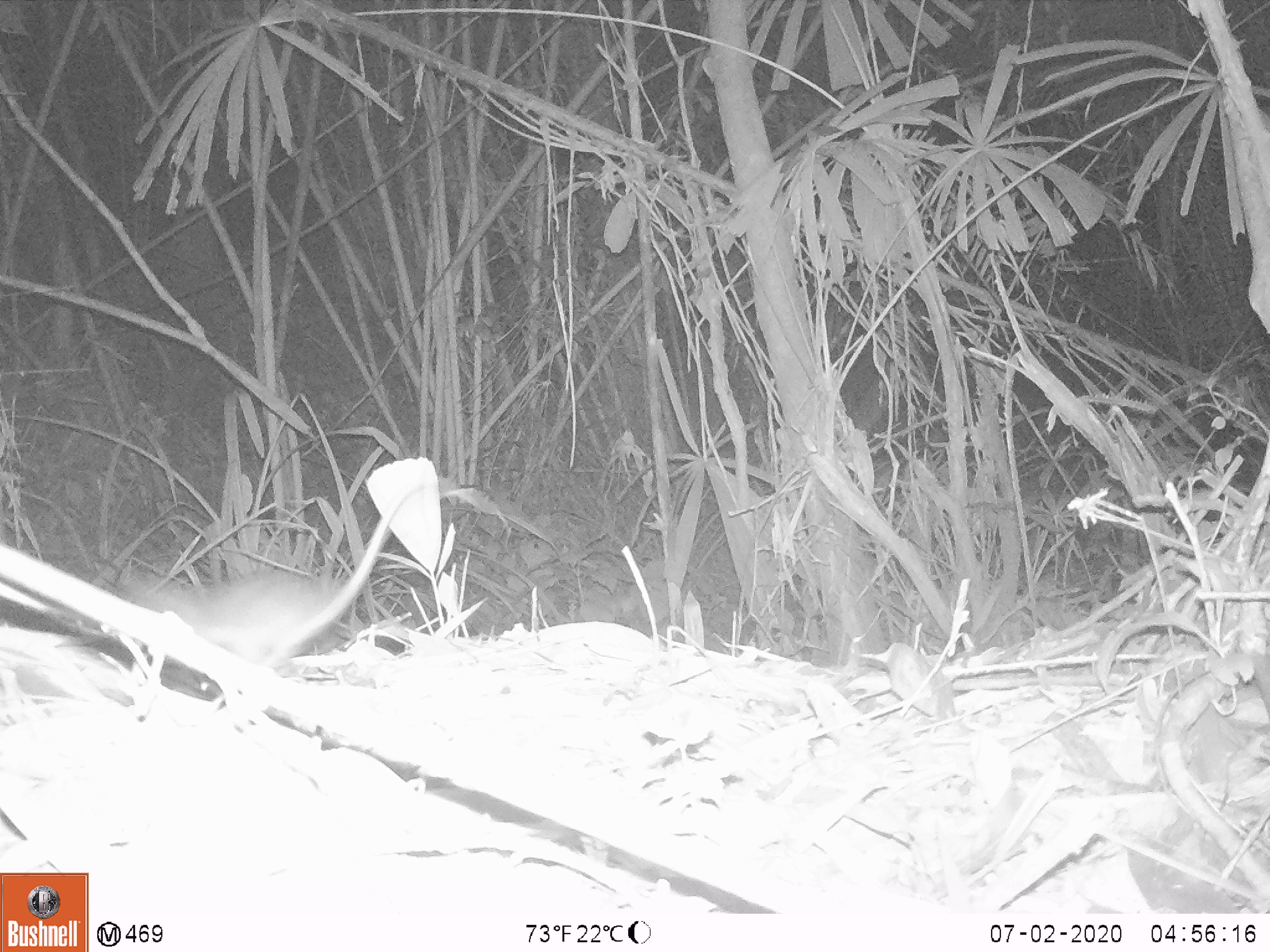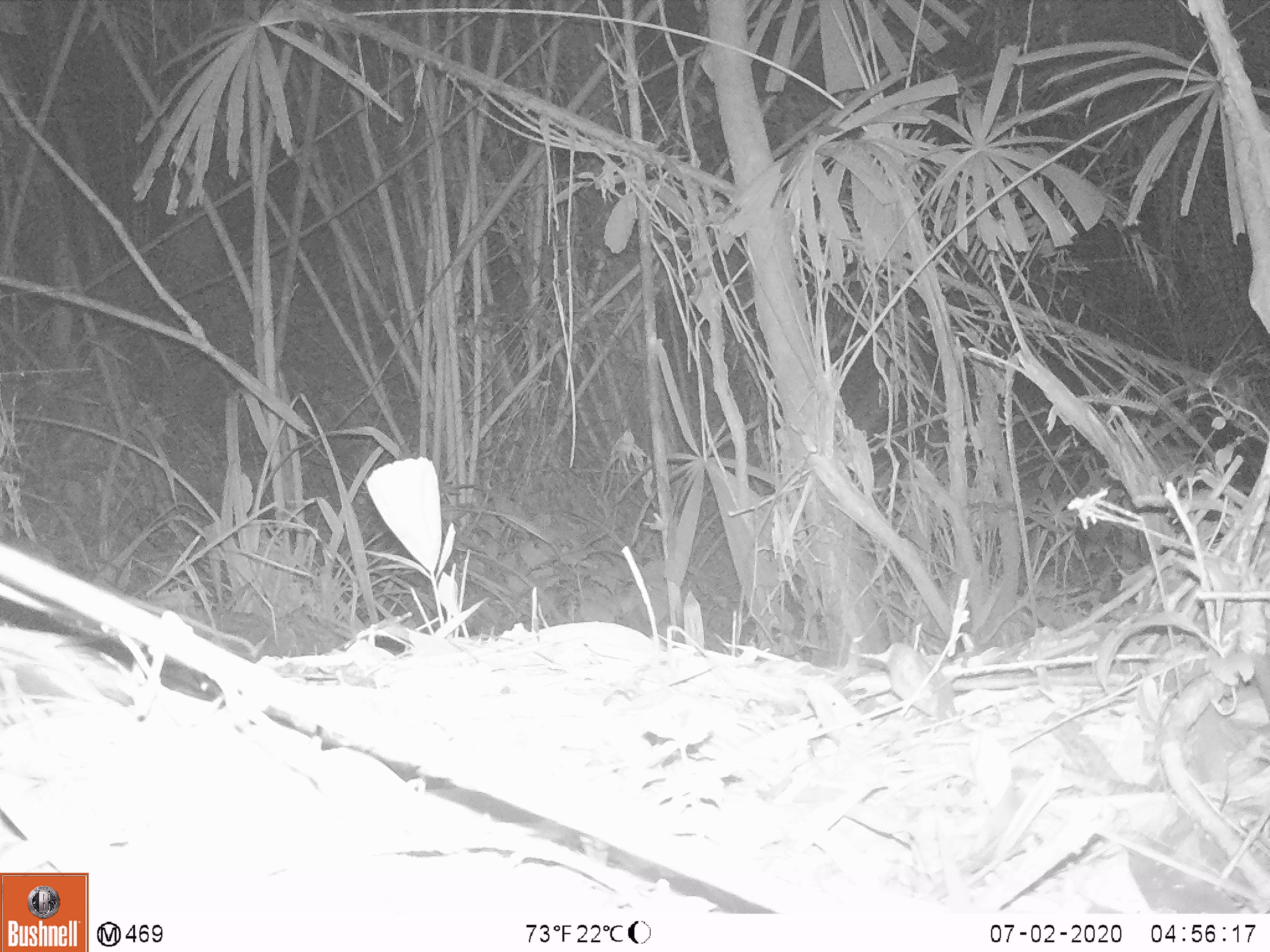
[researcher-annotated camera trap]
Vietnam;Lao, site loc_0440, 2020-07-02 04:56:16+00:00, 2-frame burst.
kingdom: Animalia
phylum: Chordata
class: Mammalia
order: Rodentia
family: Muridae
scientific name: Muridae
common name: old-world mice and rats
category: unidentified murid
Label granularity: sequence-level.